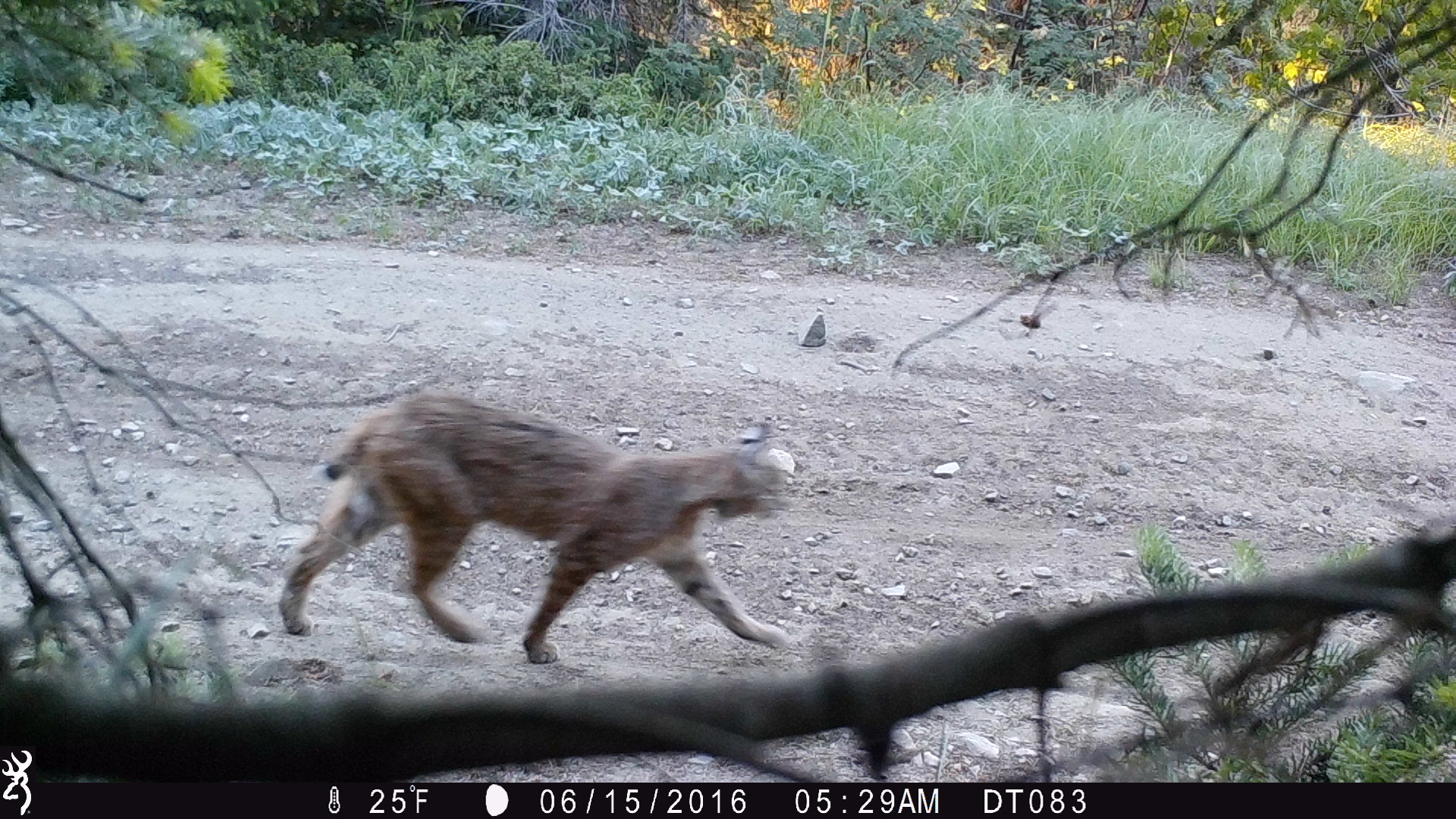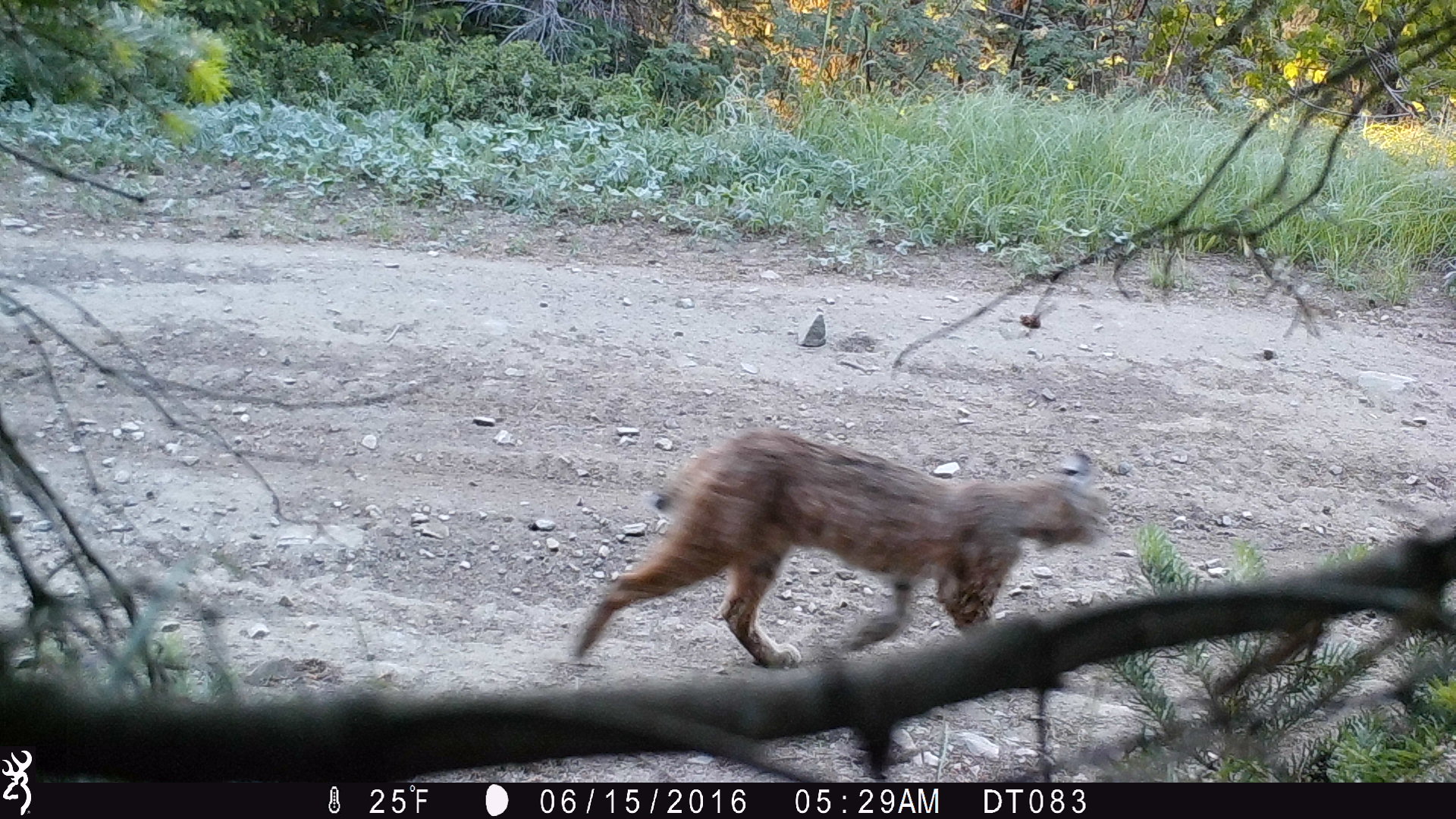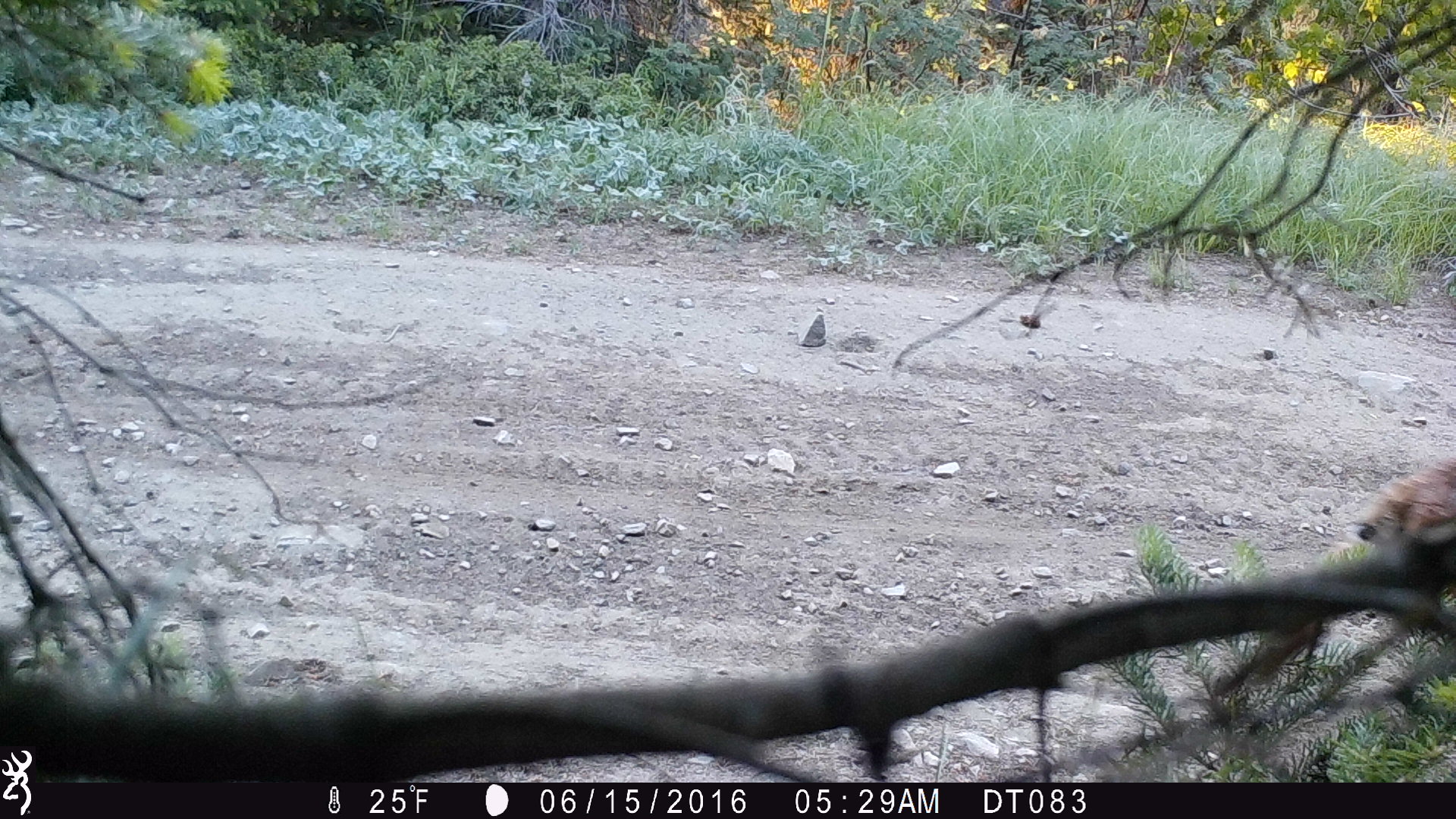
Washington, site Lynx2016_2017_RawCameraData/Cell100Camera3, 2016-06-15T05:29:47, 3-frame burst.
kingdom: Animalia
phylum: Chordata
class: Mammalia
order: Carnivora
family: Felidae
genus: Lynx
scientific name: Lynx rufus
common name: bobcat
Lynx rufus (bobcat). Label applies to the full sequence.